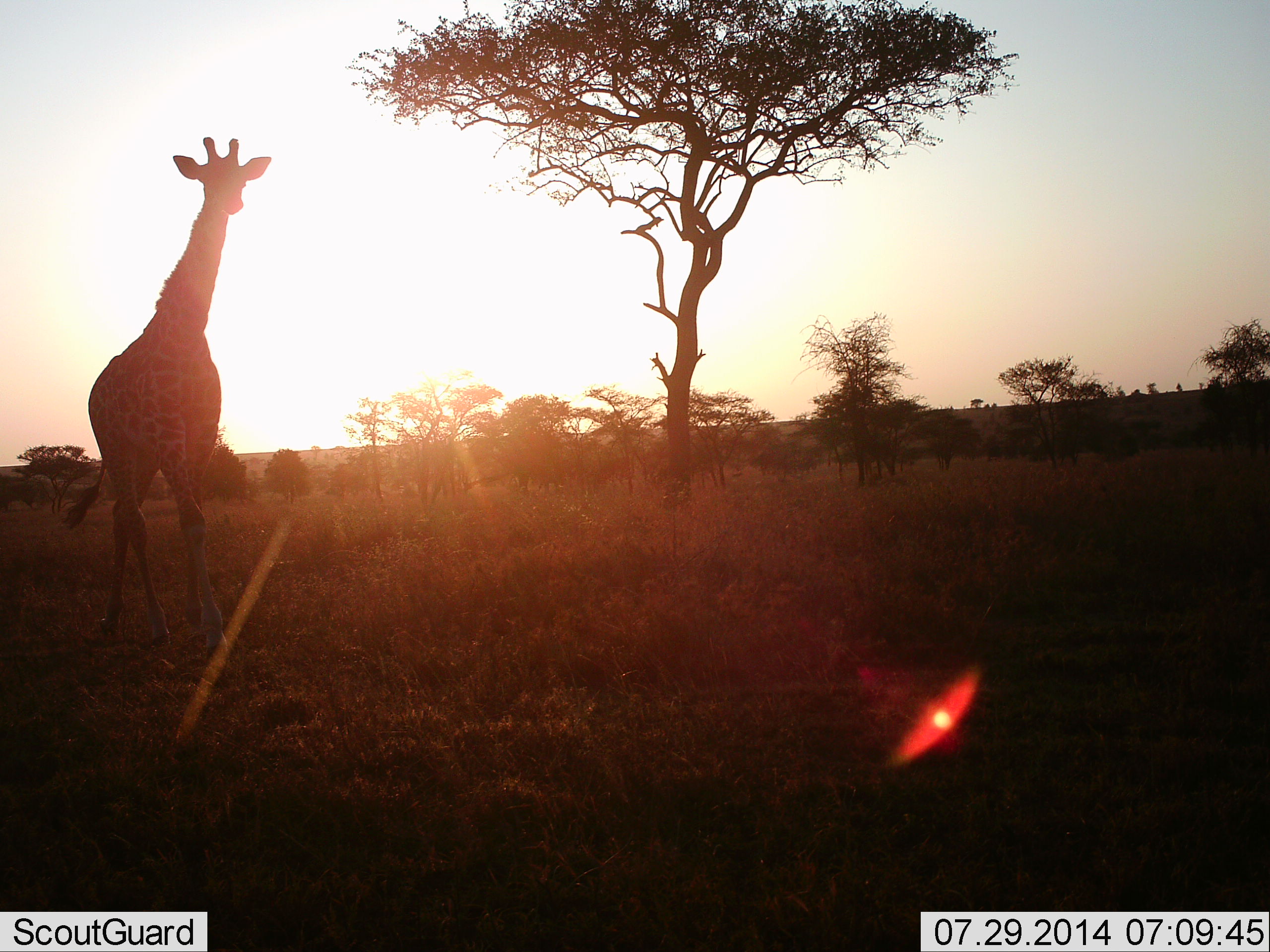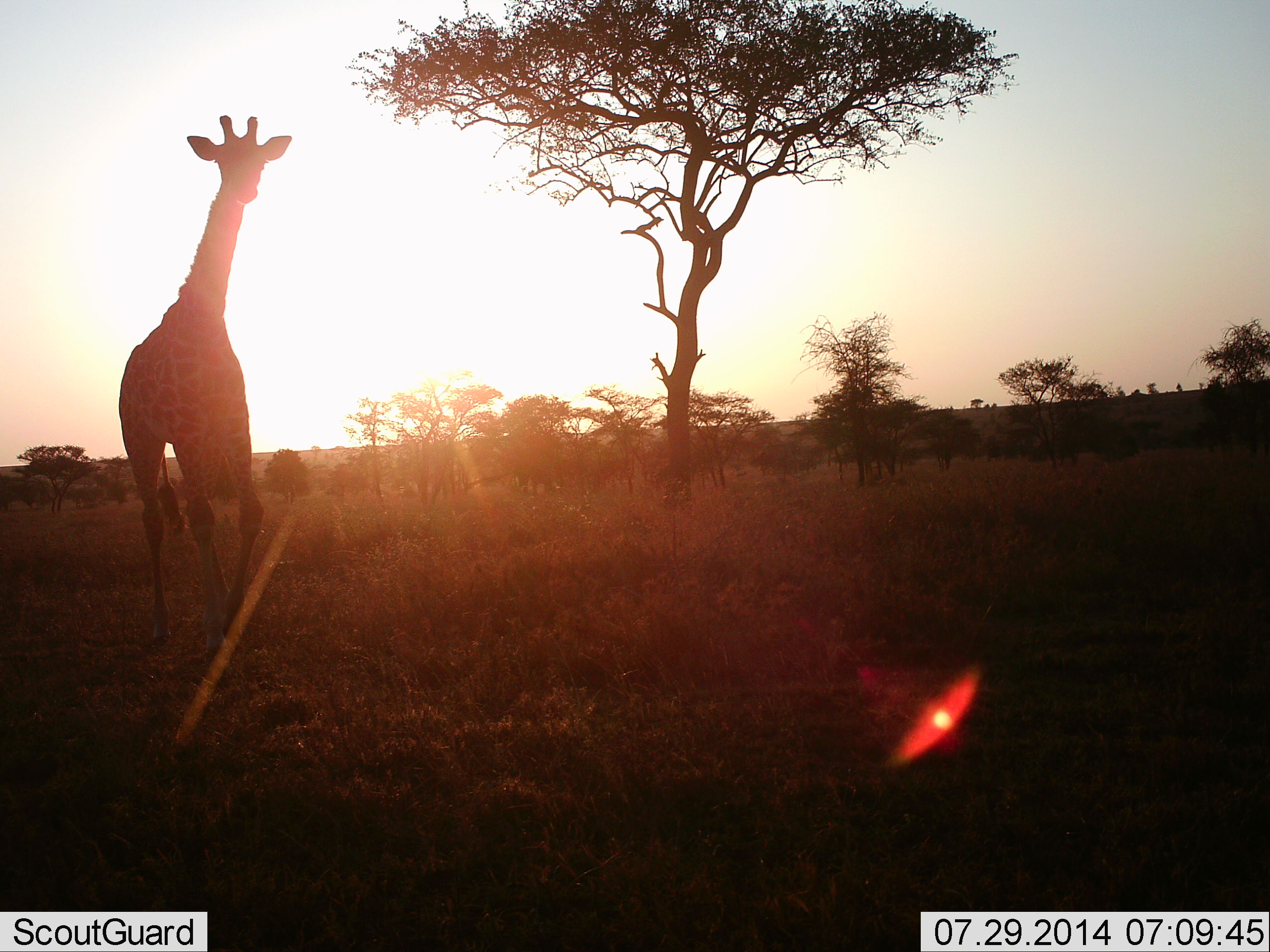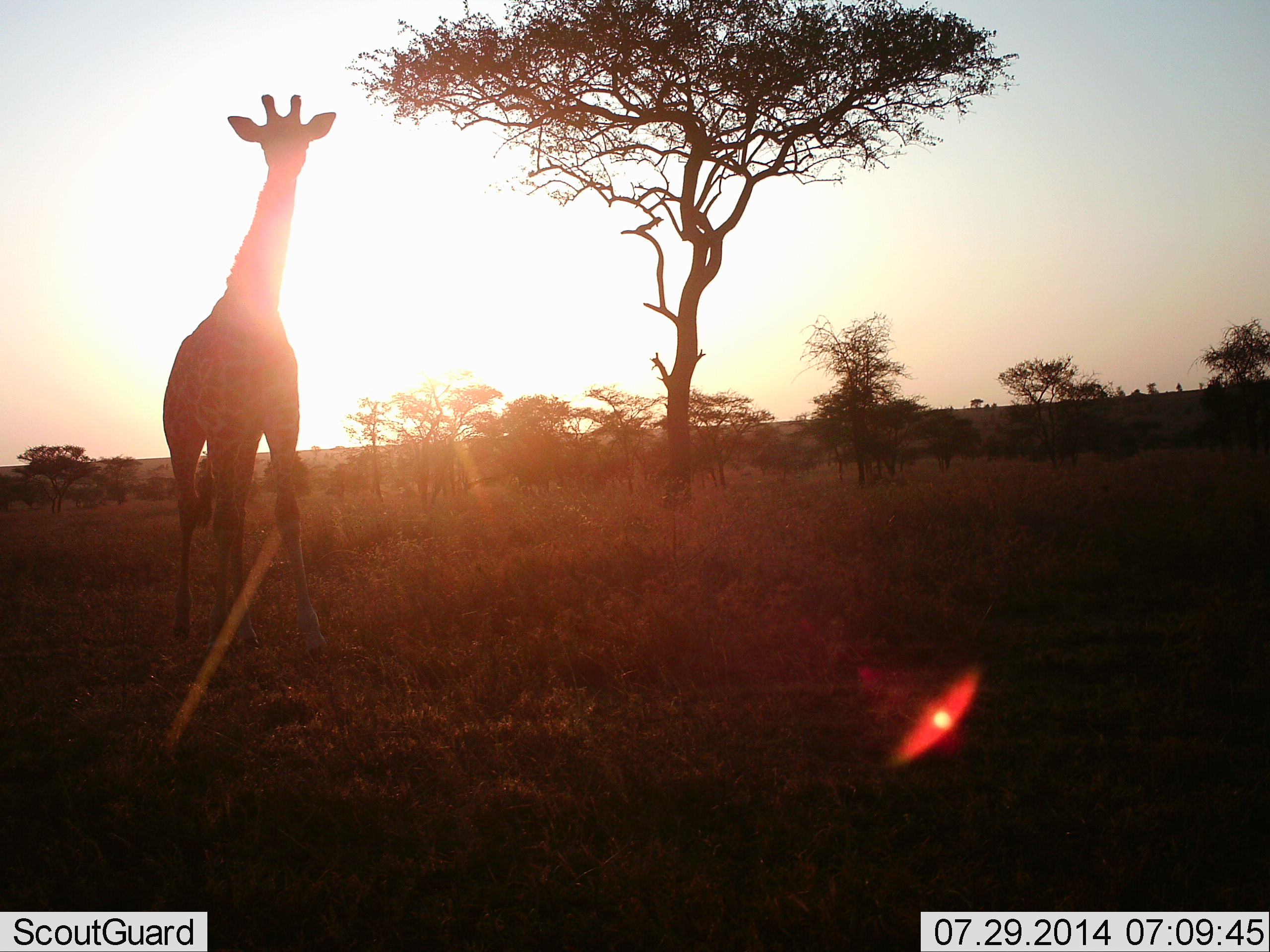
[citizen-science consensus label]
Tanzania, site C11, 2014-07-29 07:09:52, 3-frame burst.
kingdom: Animalia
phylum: Chordata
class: Mammalia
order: Artiodactyla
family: Giraffidae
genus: Giraffa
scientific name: Giraffa camelopardalis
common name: giraffe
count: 1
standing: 20%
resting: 0%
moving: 80%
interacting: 0%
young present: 0%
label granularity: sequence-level